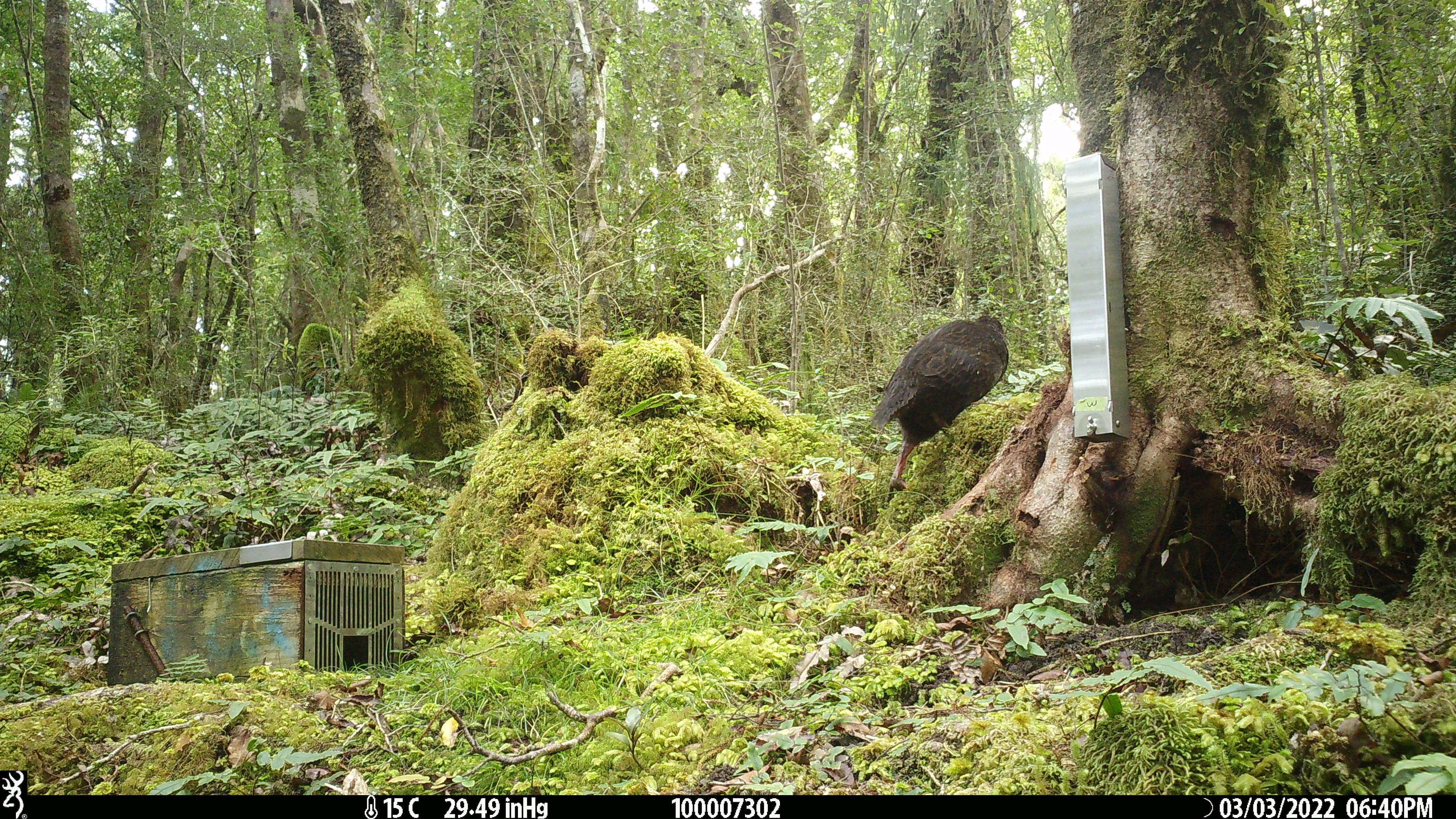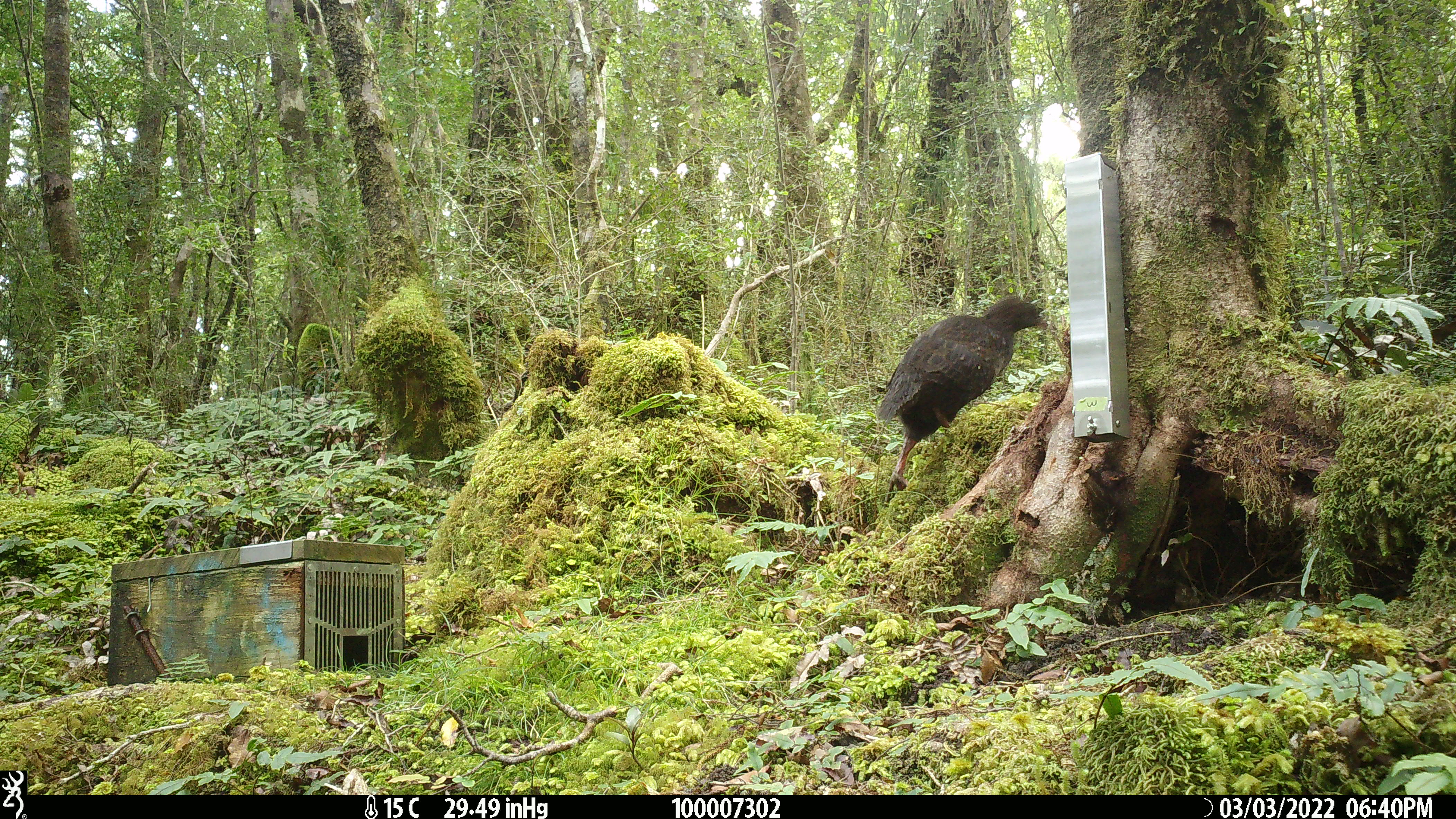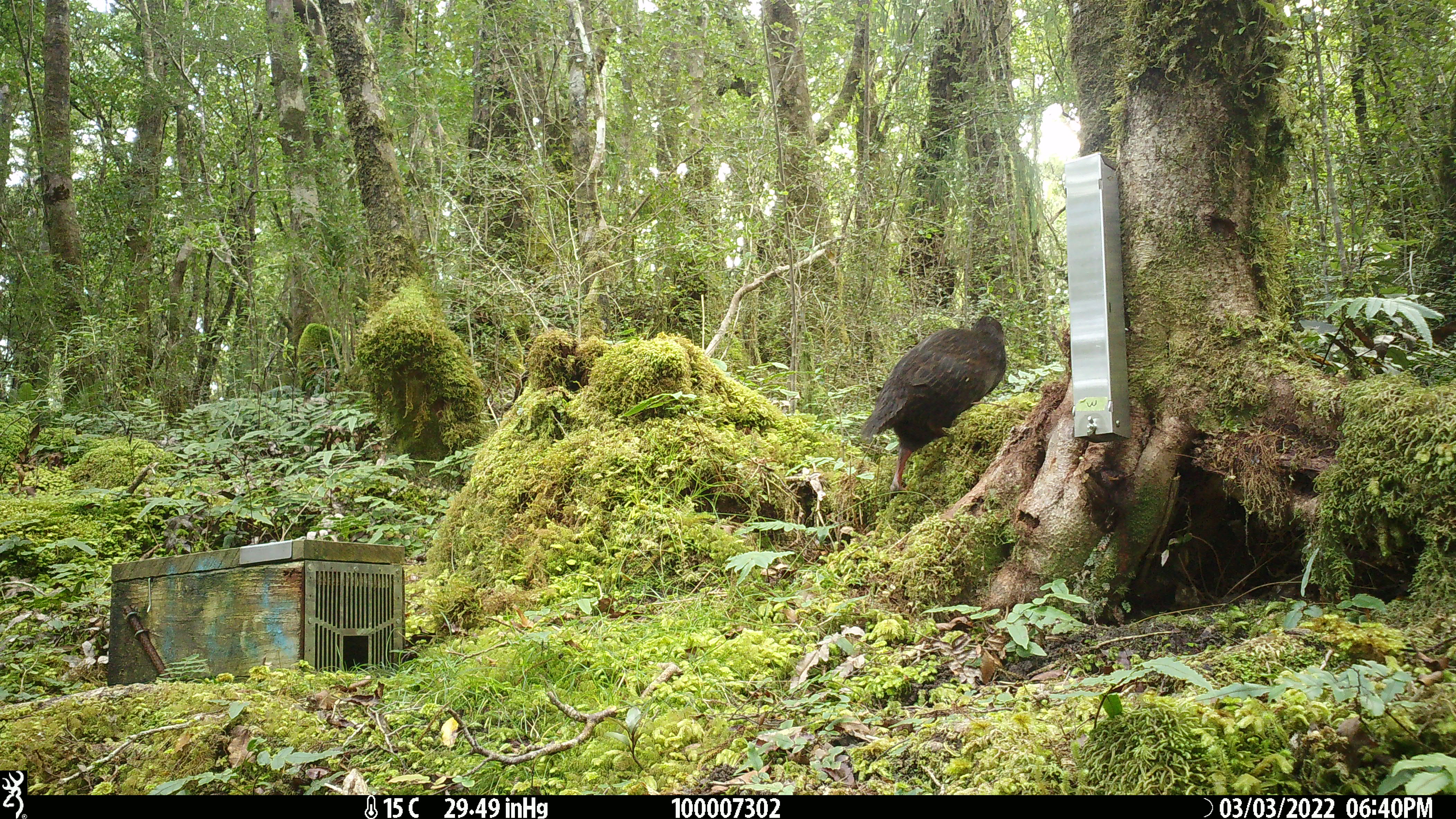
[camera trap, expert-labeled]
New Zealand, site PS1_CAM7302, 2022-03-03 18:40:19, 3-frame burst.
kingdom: Animalia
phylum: Chordata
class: Aves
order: Gruiformes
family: Rallidae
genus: Gallirallus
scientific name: Gallirallus australis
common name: weka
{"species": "weka (Gallirallus australis)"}